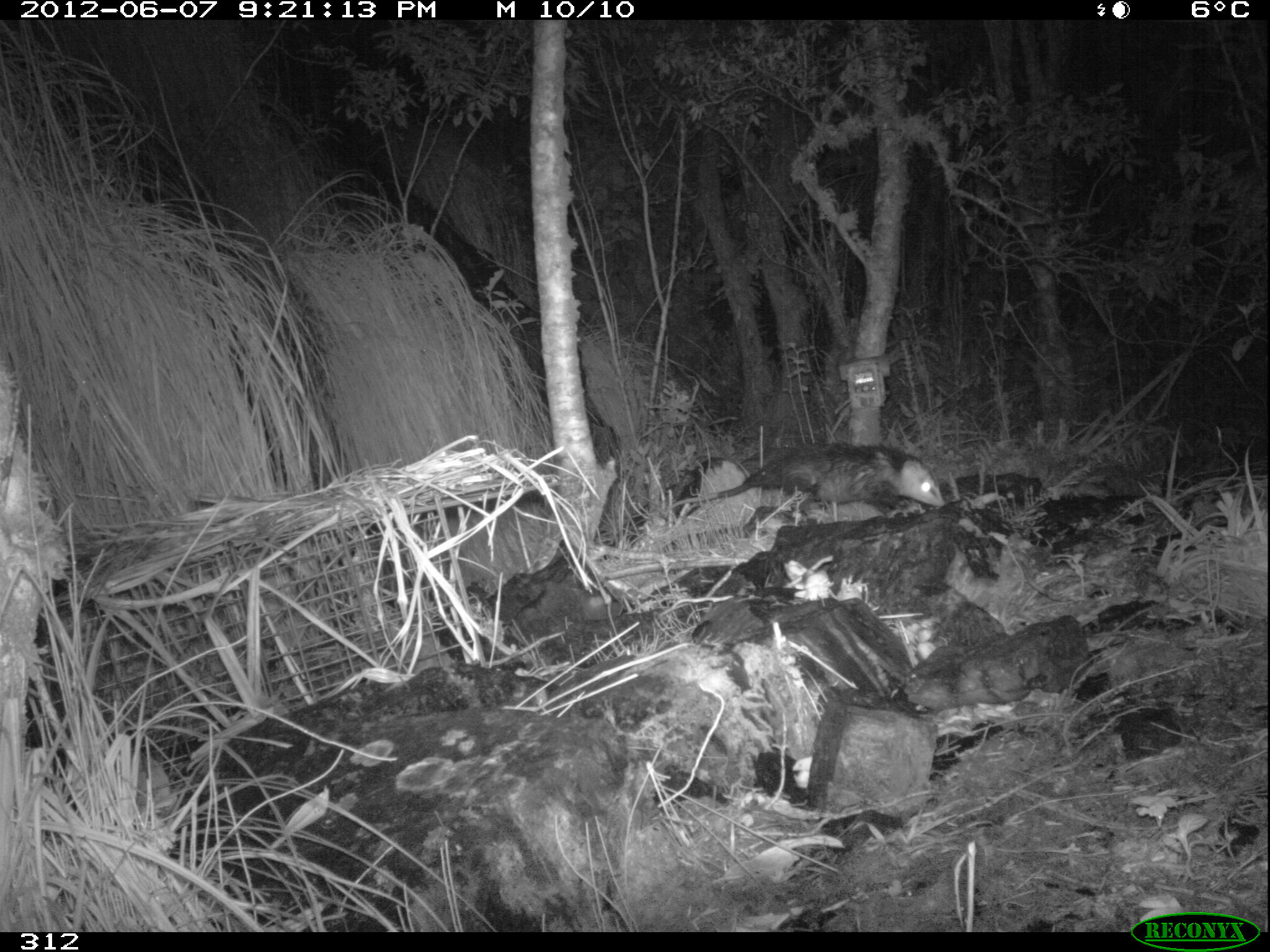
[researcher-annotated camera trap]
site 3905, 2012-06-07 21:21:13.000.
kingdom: Animalia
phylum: Chordata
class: Mammalia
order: Didelphimorphia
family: Didelphidae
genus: Didelphis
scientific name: Didelphis pernigra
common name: andean white-eared opossum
Didelphis pernigra (andean white-eared opossum).